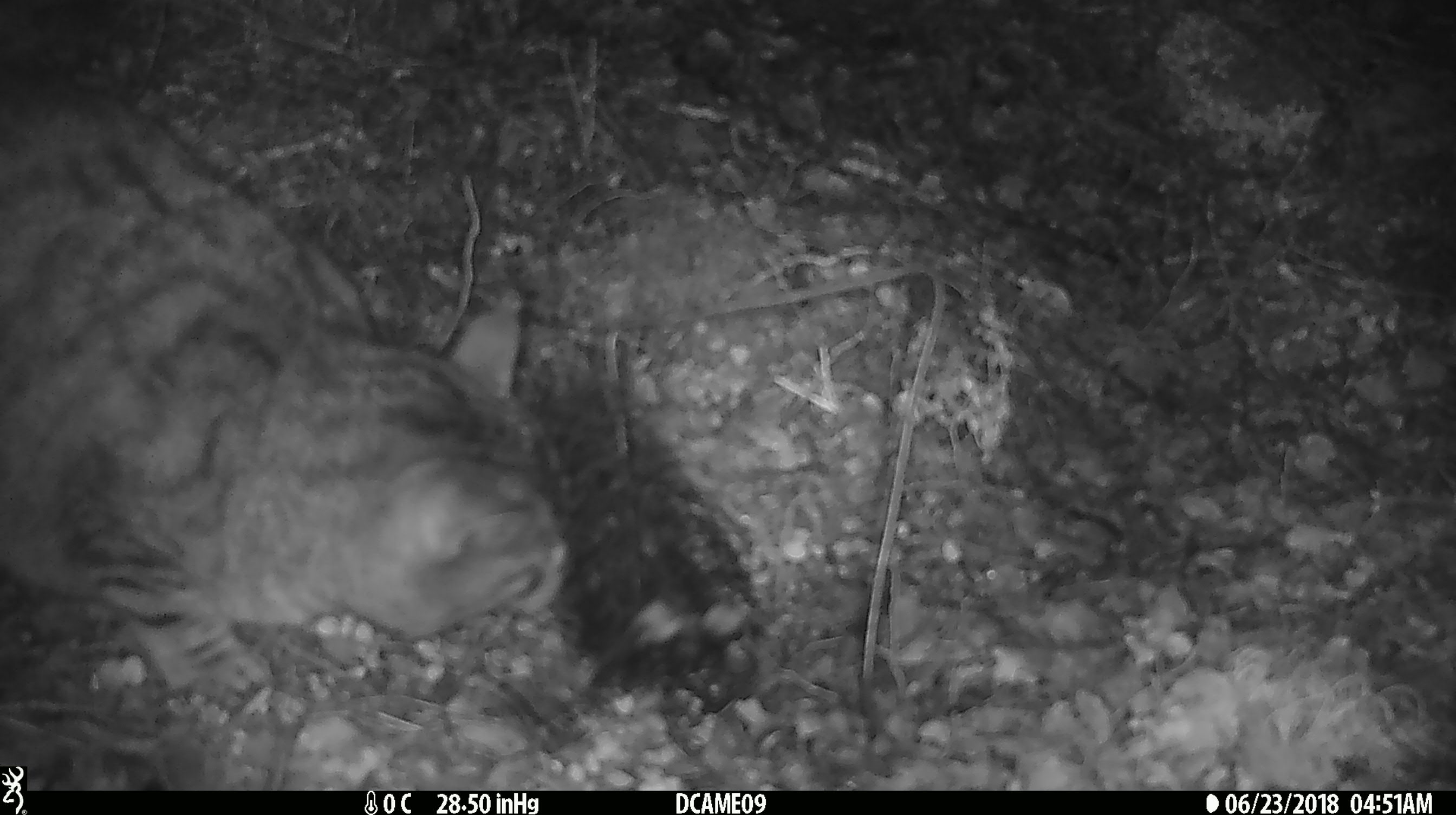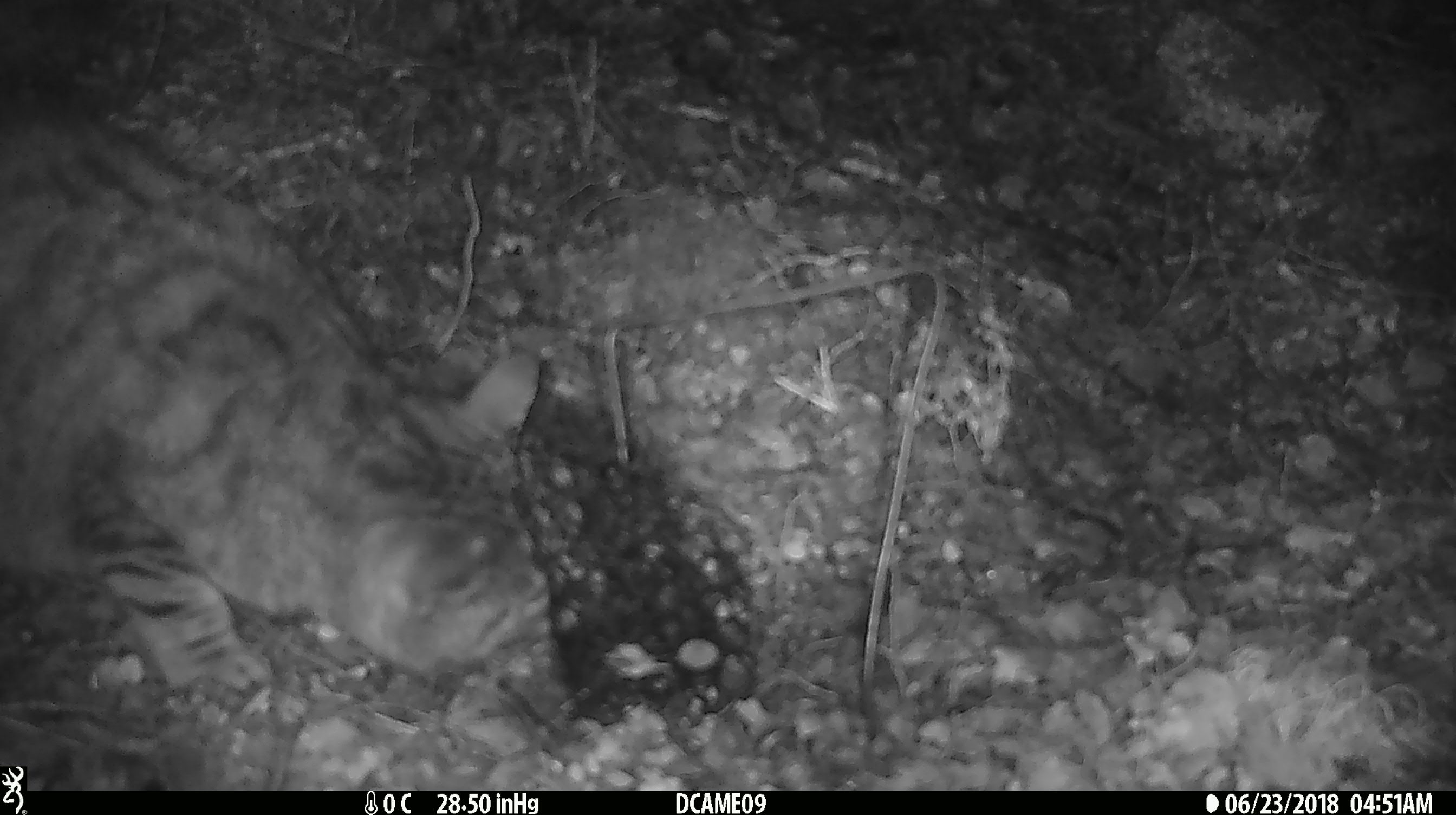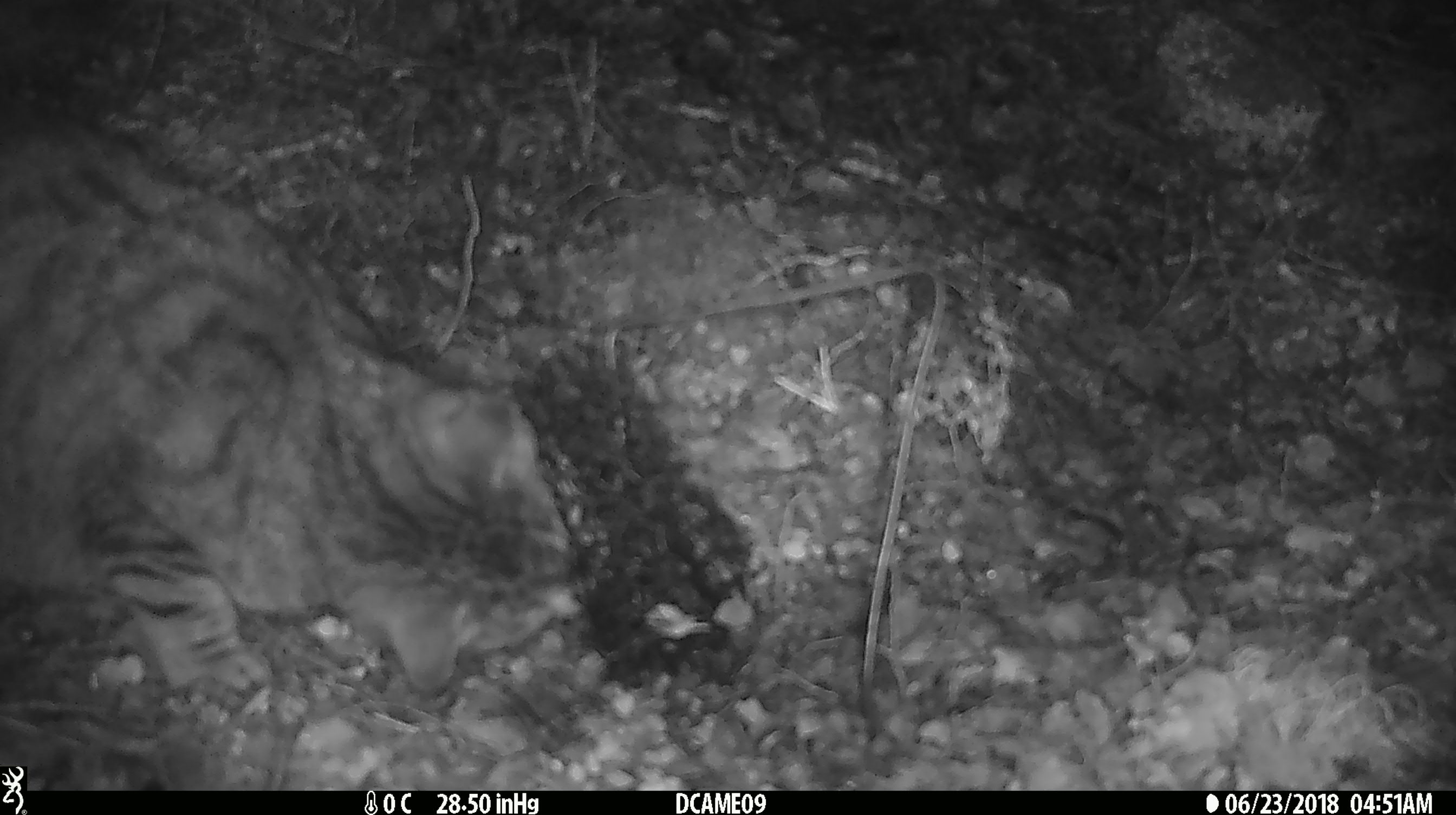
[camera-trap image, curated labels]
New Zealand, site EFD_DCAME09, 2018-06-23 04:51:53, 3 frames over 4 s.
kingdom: Animalia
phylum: Chordata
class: Mammalia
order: Carnivora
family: Felidae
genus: Felis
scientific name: Felis catus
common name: domestic cat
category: cat